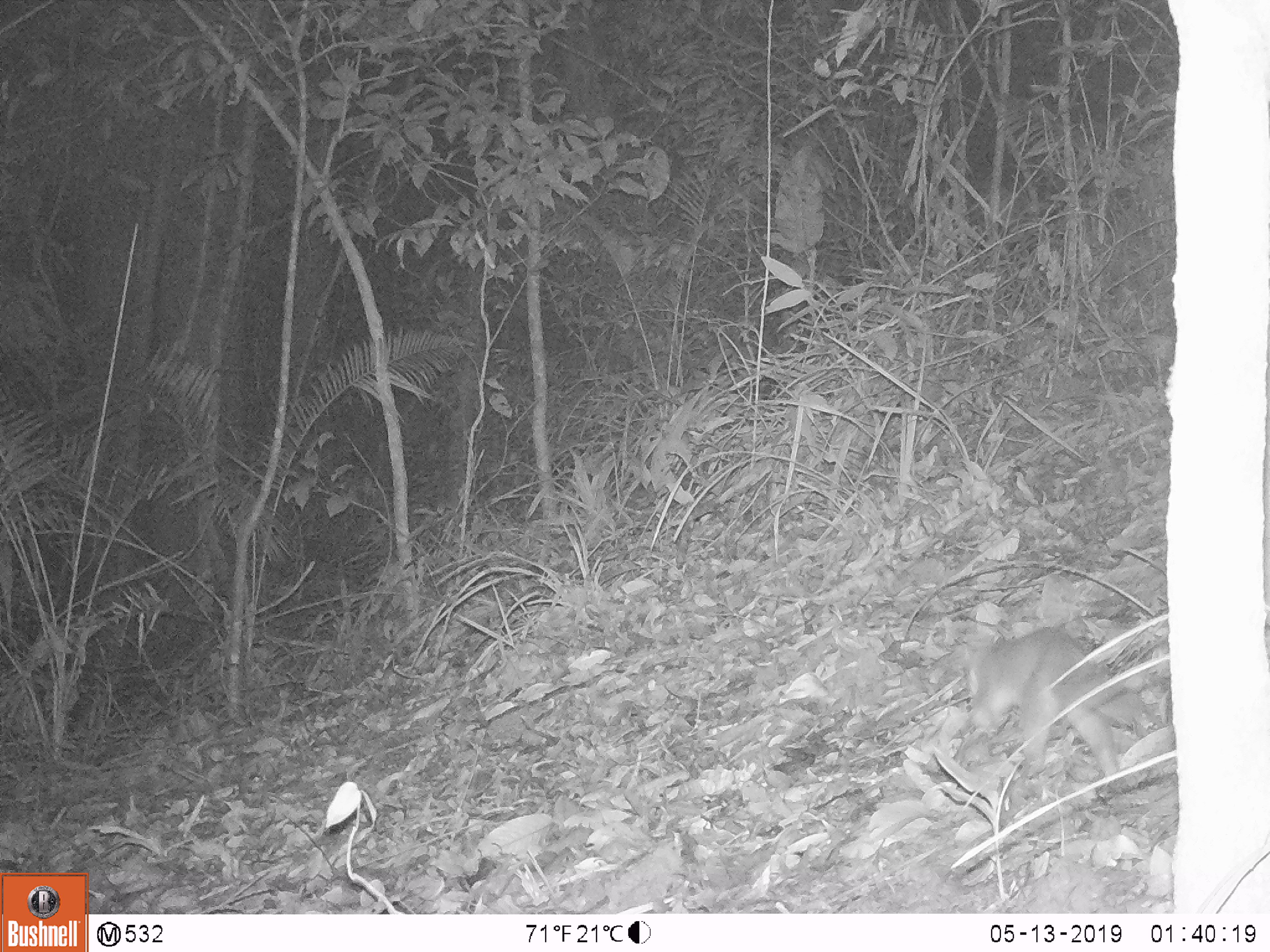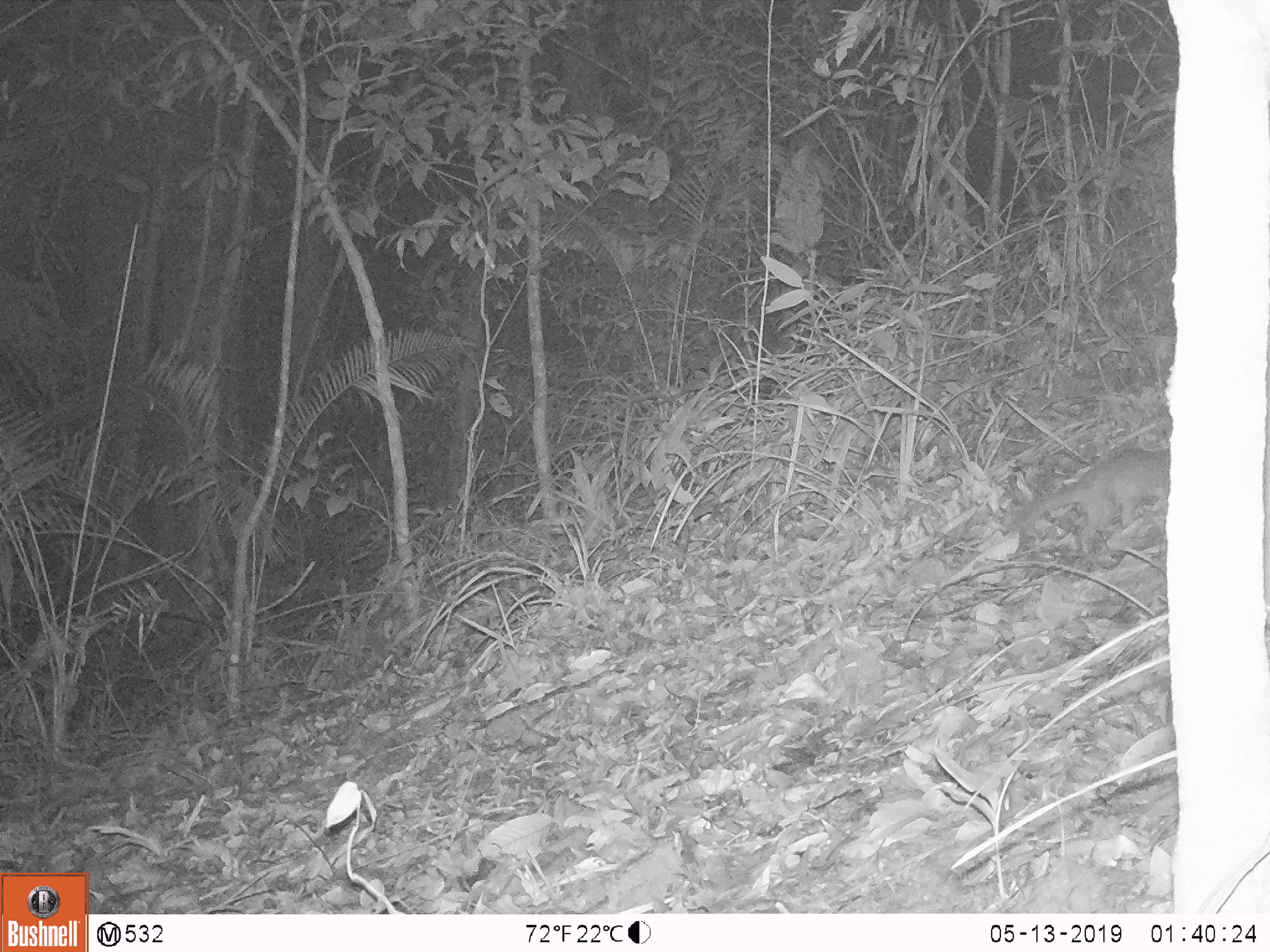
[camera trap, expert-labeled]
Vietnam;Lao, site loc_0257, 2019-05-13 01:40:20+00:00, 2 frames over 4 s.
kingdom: Animalia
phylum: Chordata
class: Mammalia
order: Carnivora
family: Mustelidae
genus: Melogale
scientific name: Melogale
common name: ferret badger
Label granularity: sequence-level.